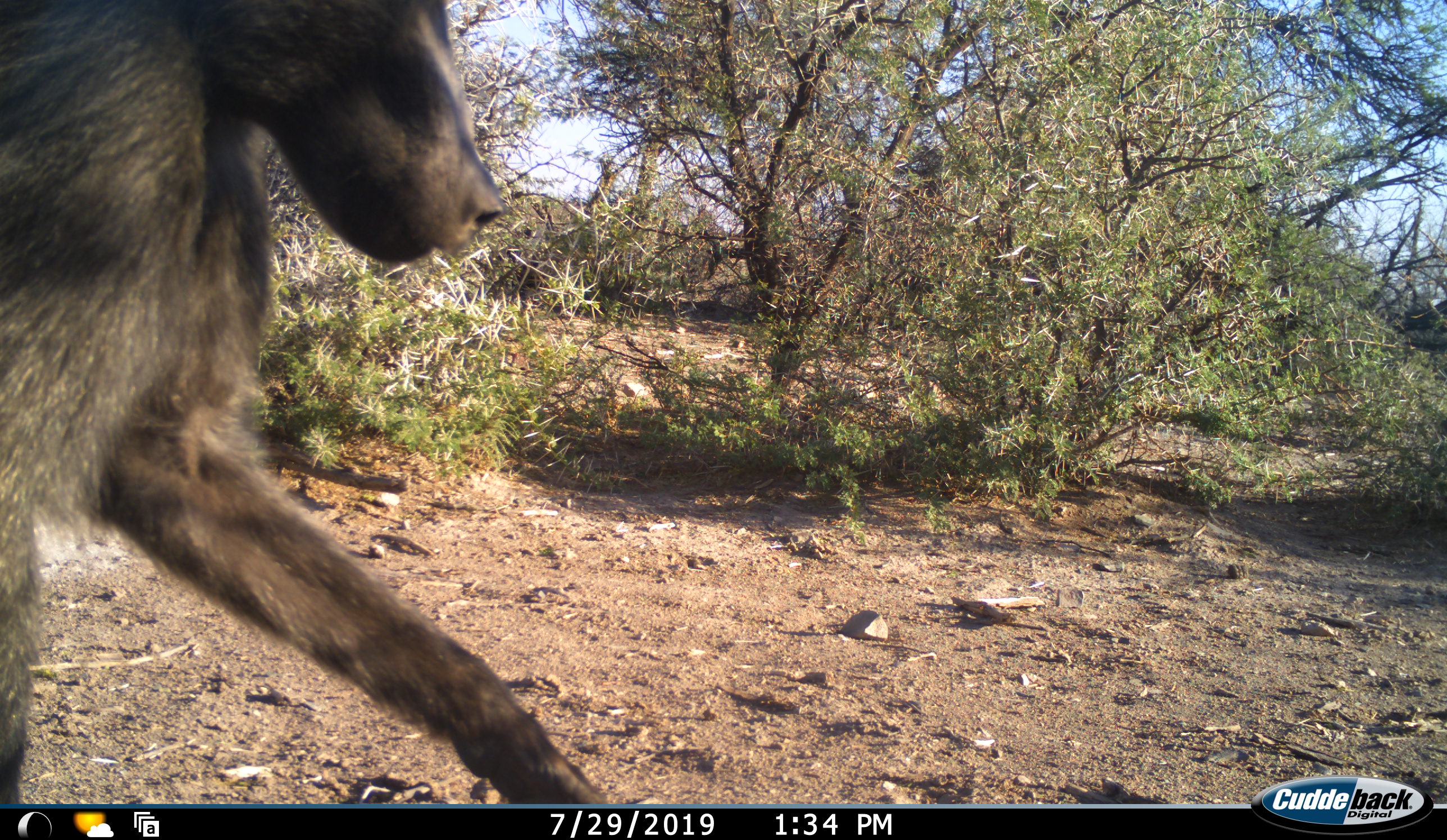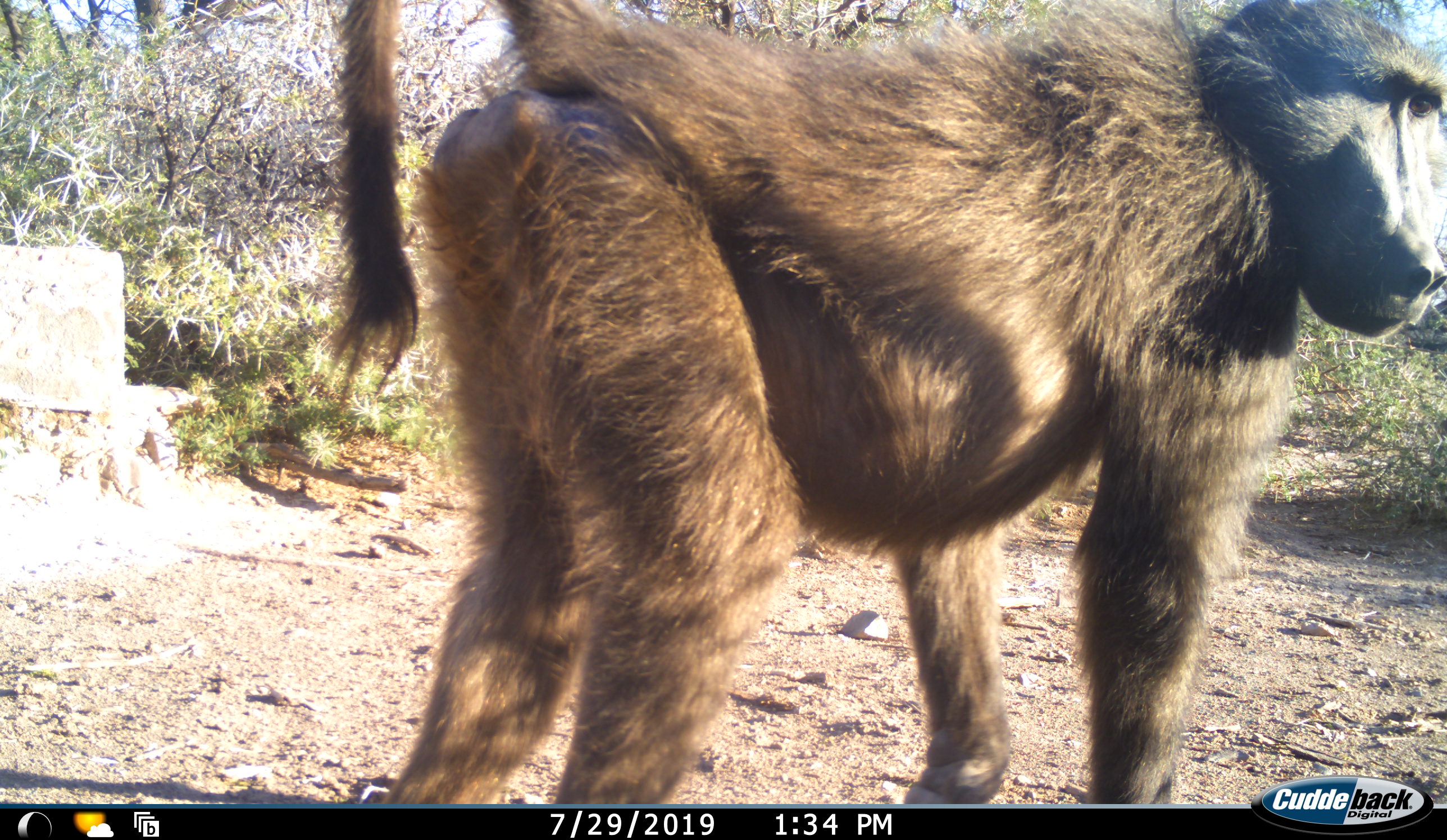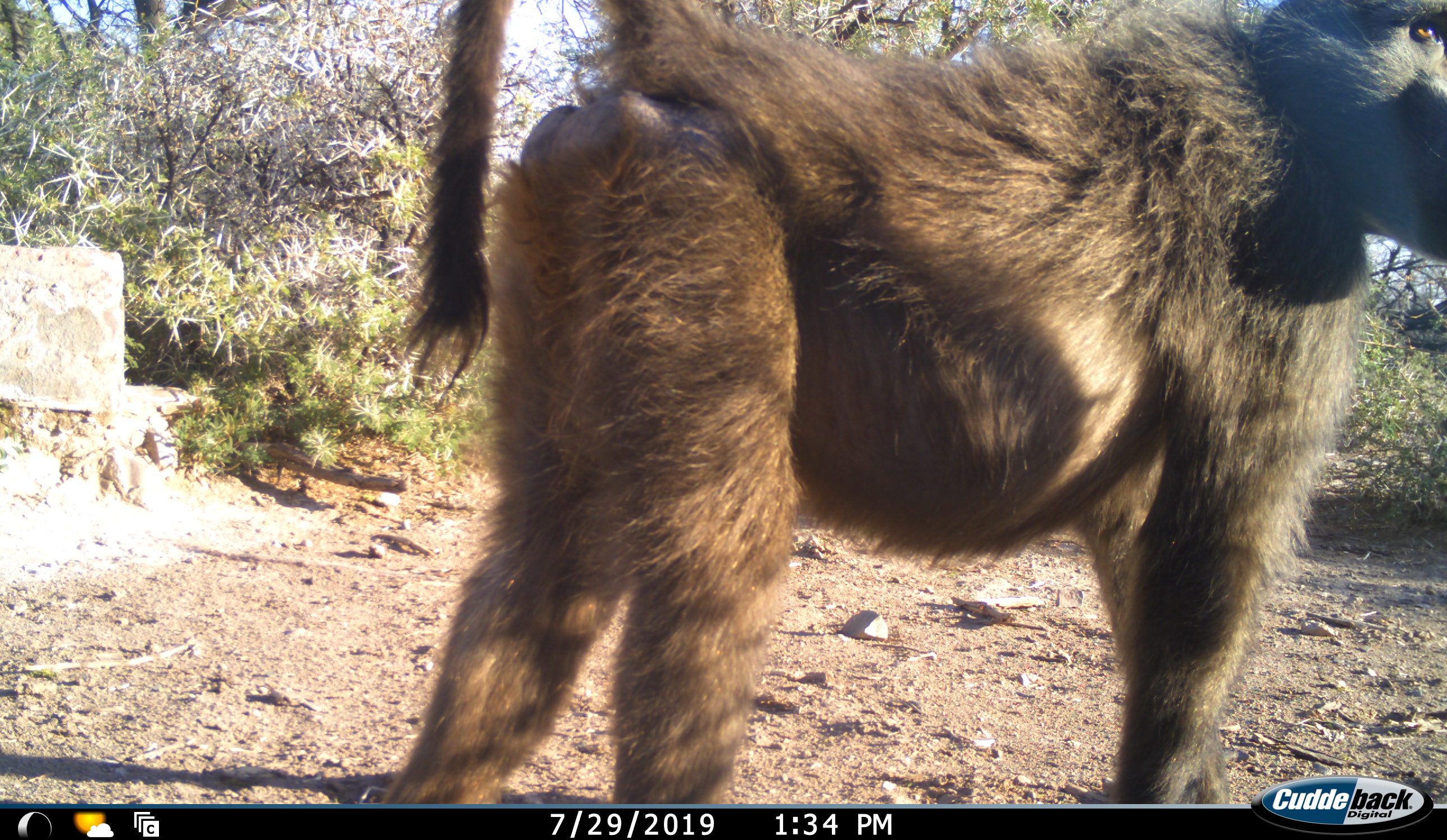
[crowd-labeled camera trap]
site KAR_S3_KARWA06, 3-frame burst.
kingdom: Animalia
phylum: Chordata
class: Mammalia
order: Primates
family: Cercopithecidae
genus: Papio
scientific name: Papio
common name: baboon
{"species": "baboon (Papio)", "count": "1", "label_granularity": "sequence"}